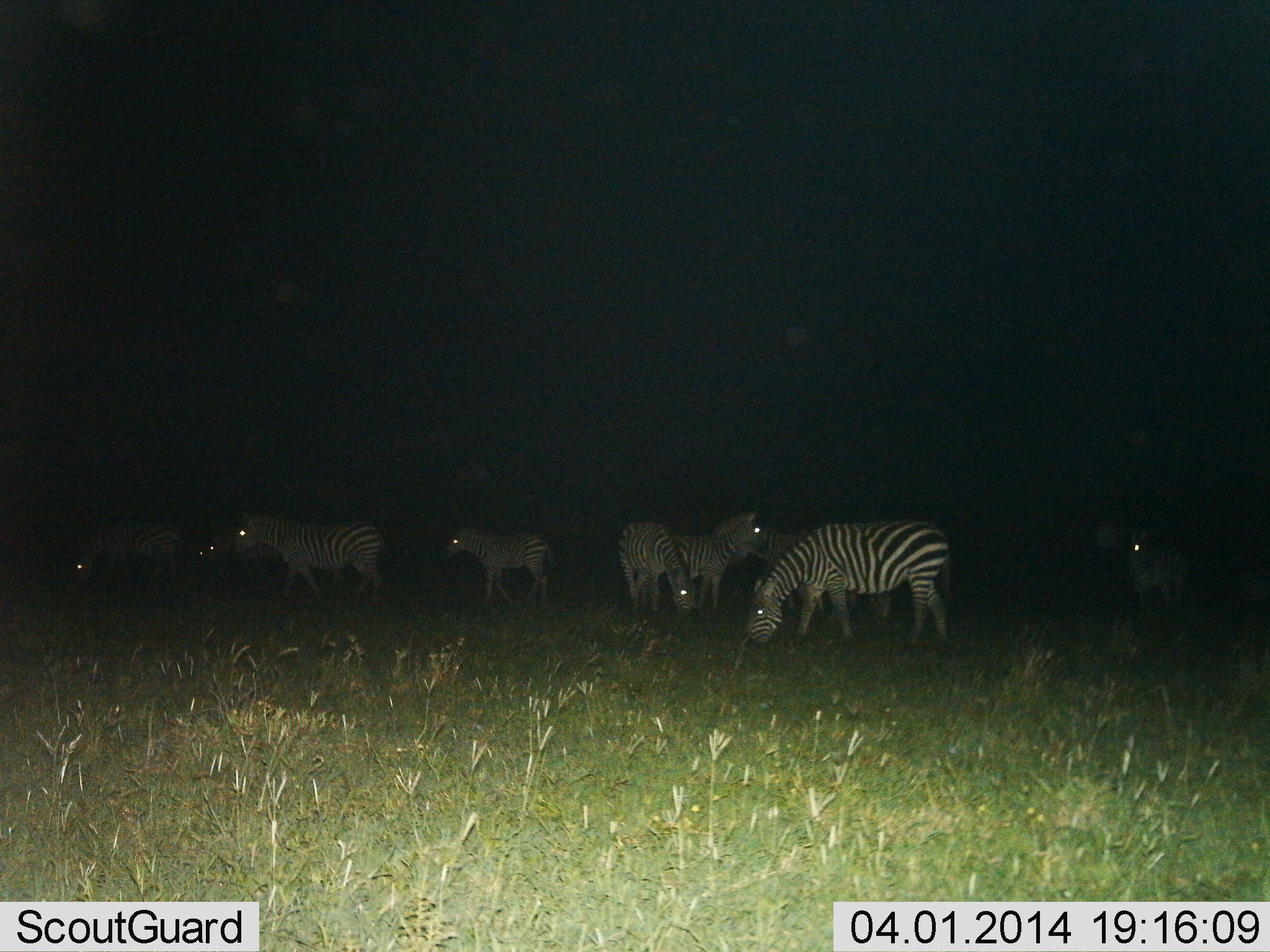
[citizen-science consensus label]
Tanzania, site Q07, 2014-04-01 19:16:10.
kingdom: Animalia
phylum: Chordata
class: Mammalia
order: Perissodactyla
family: Equidae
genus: Equus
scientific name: Equus quagga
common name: plains zebra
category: zebra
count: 10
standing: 60%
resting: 0%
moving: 40%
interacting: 0%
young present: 20%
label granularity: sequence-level